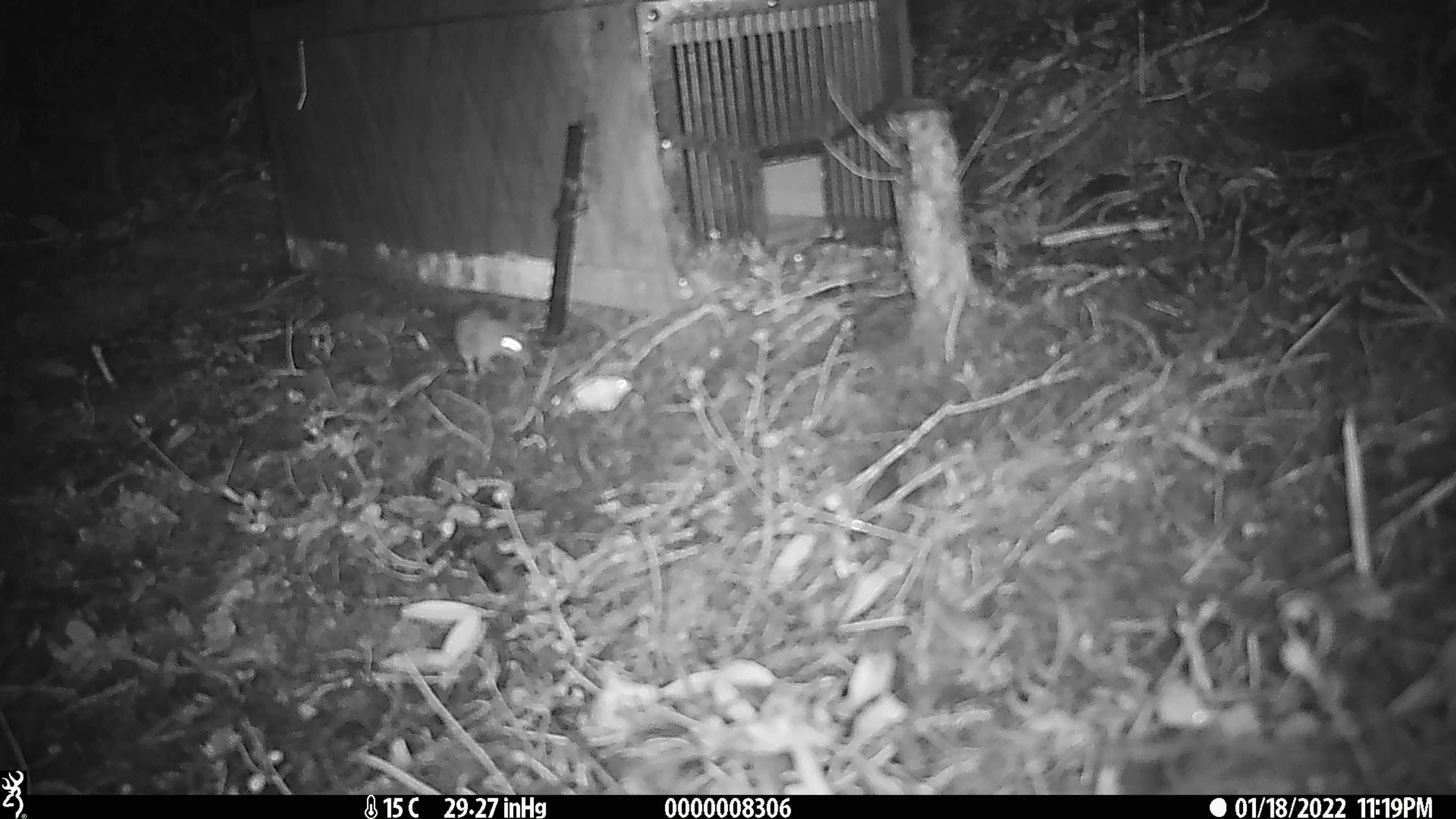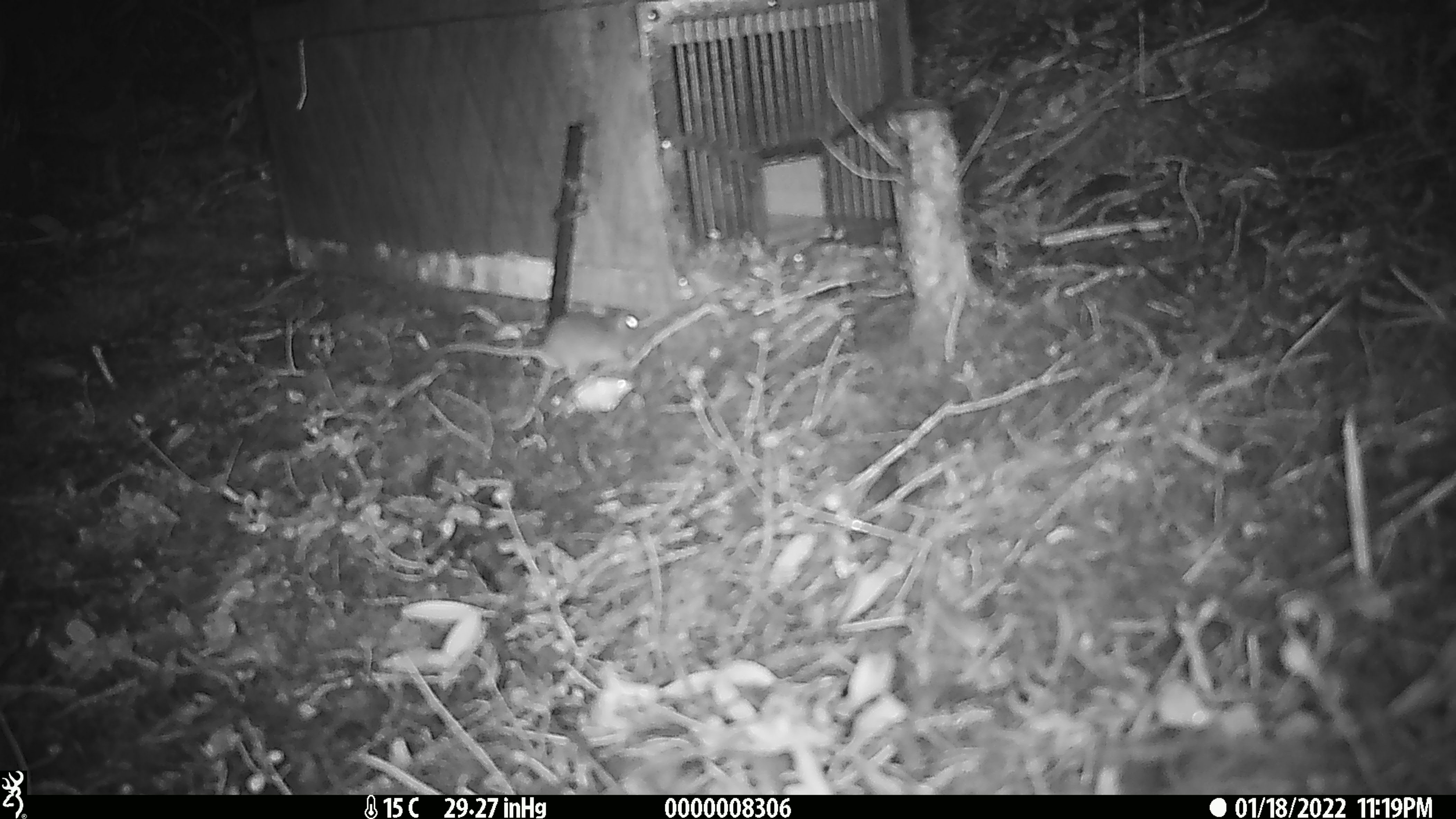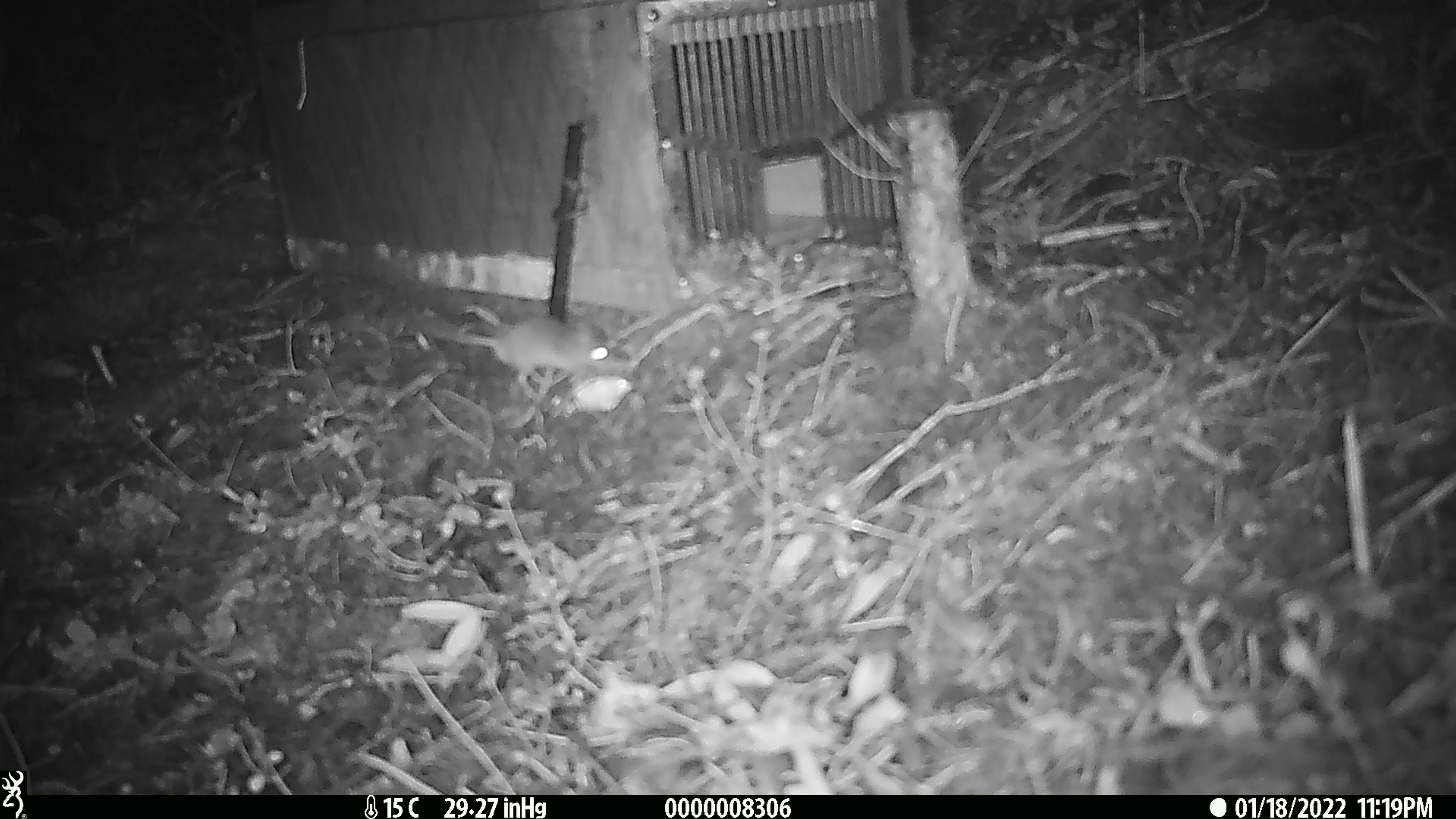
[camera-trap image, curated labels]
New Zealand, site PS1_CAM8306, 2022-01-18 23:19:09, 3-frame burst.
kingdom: Animalia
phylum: Chordata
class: Mammalia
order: Rodentia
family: Muridae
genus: Mus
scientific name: Mus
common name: mouse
Mouse (Mus).